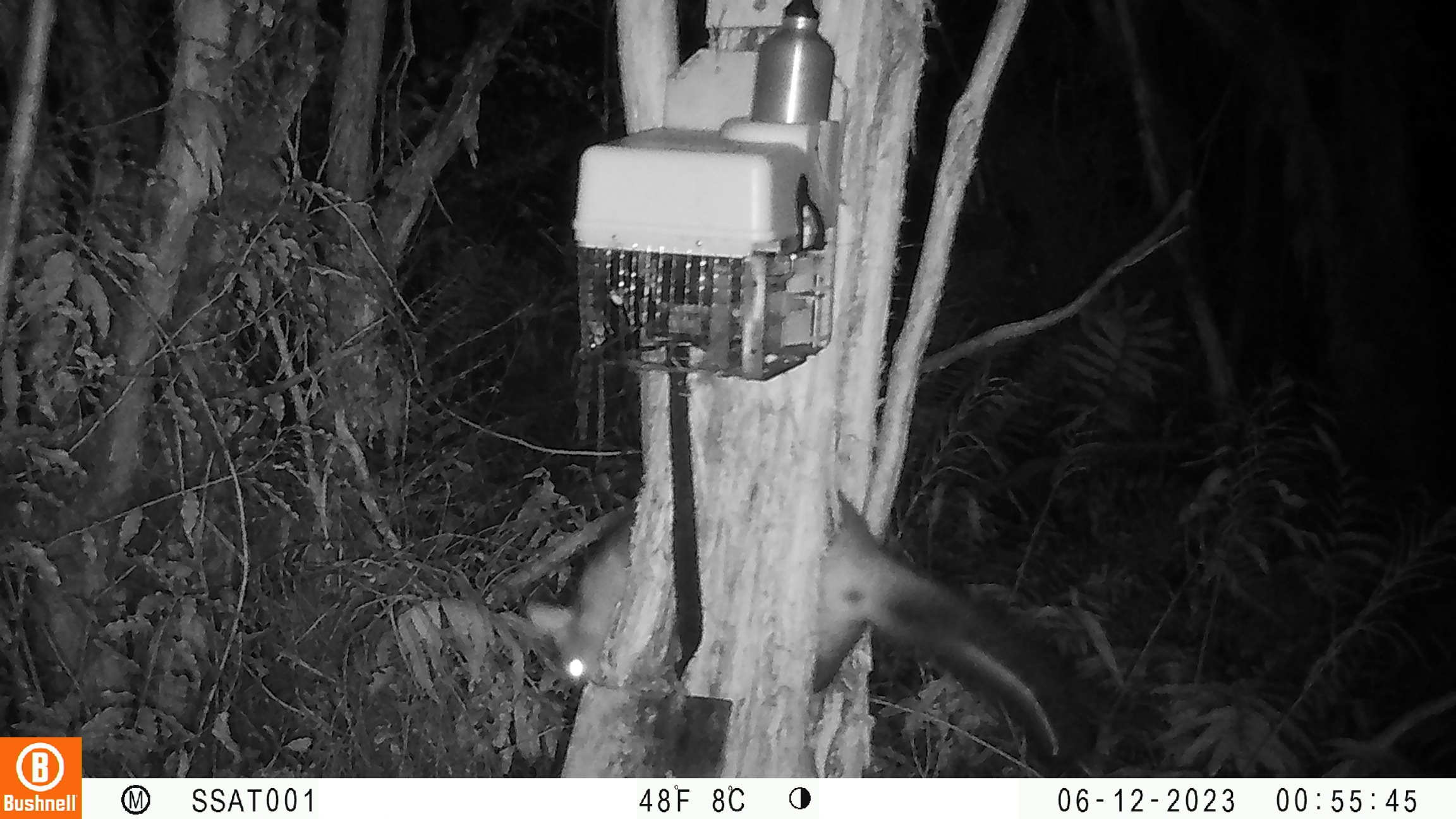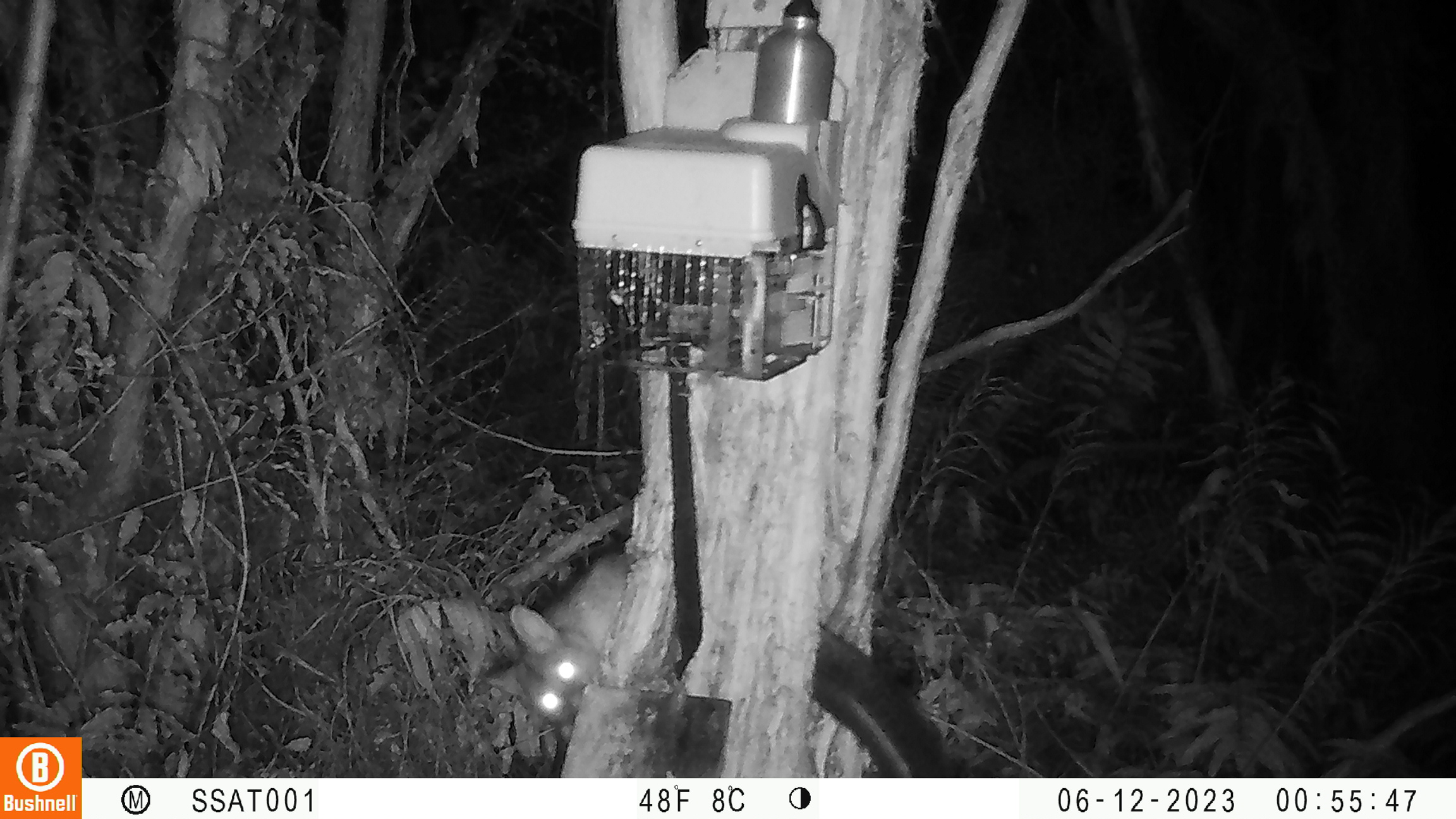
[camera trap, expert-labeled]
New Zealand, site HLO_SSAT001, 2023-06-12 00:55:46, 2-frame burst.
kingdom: Animalia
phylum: Chordata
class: Mammalia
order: Diprotodontia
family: Phalangeridae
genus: Trichosurus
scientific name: Trichosurus vulpecula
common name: common brushtail possum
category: possum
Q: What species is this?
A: Possum (common brushtail possum) (Trichosurus vulpecula).